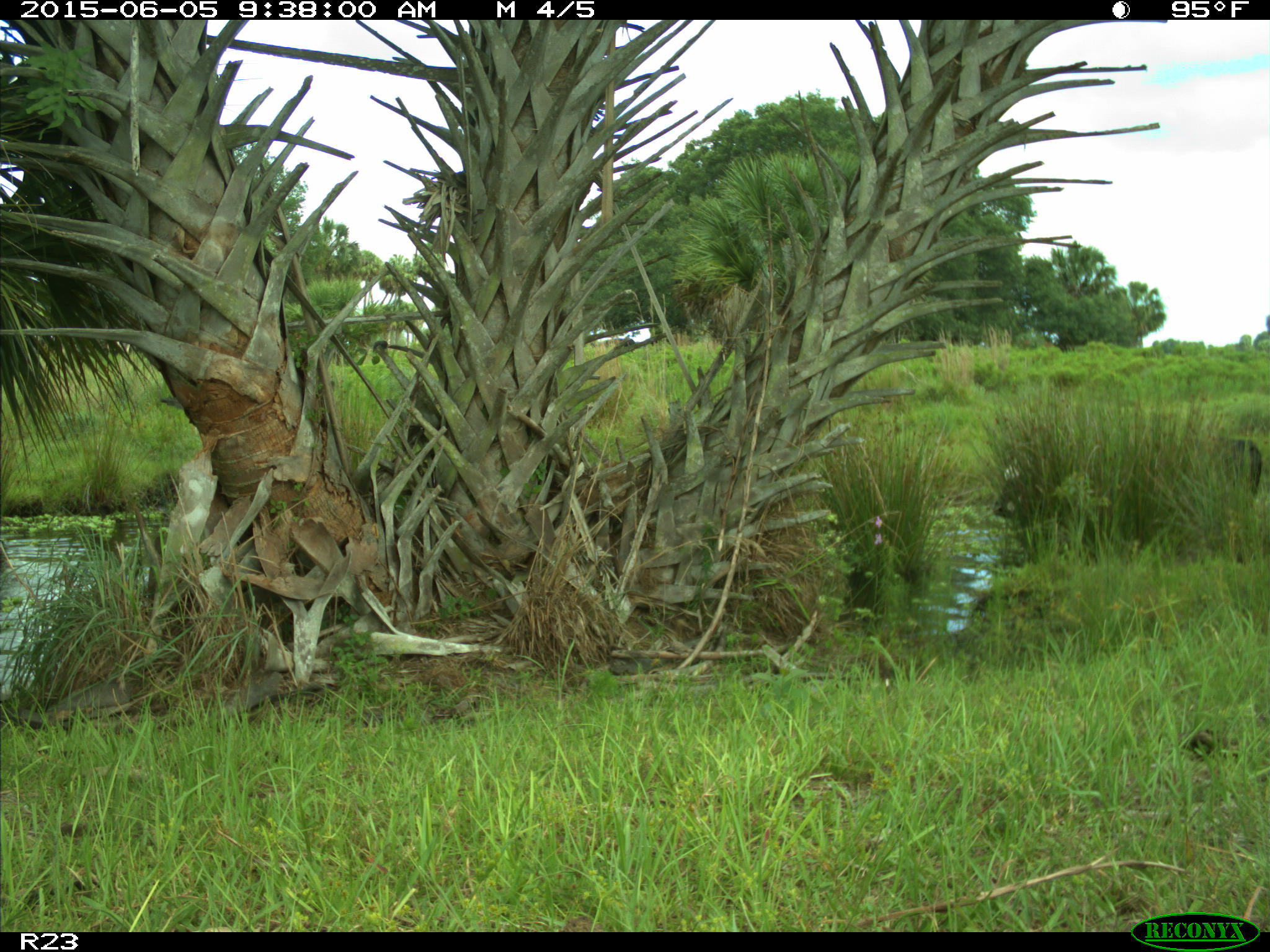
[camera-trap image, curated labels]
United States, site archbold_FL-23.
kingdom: Animalia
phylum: Chordata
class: Mammalia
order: Artiodactyla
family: Bovidae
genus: Bos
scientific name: Bos taurus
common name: domestic cow